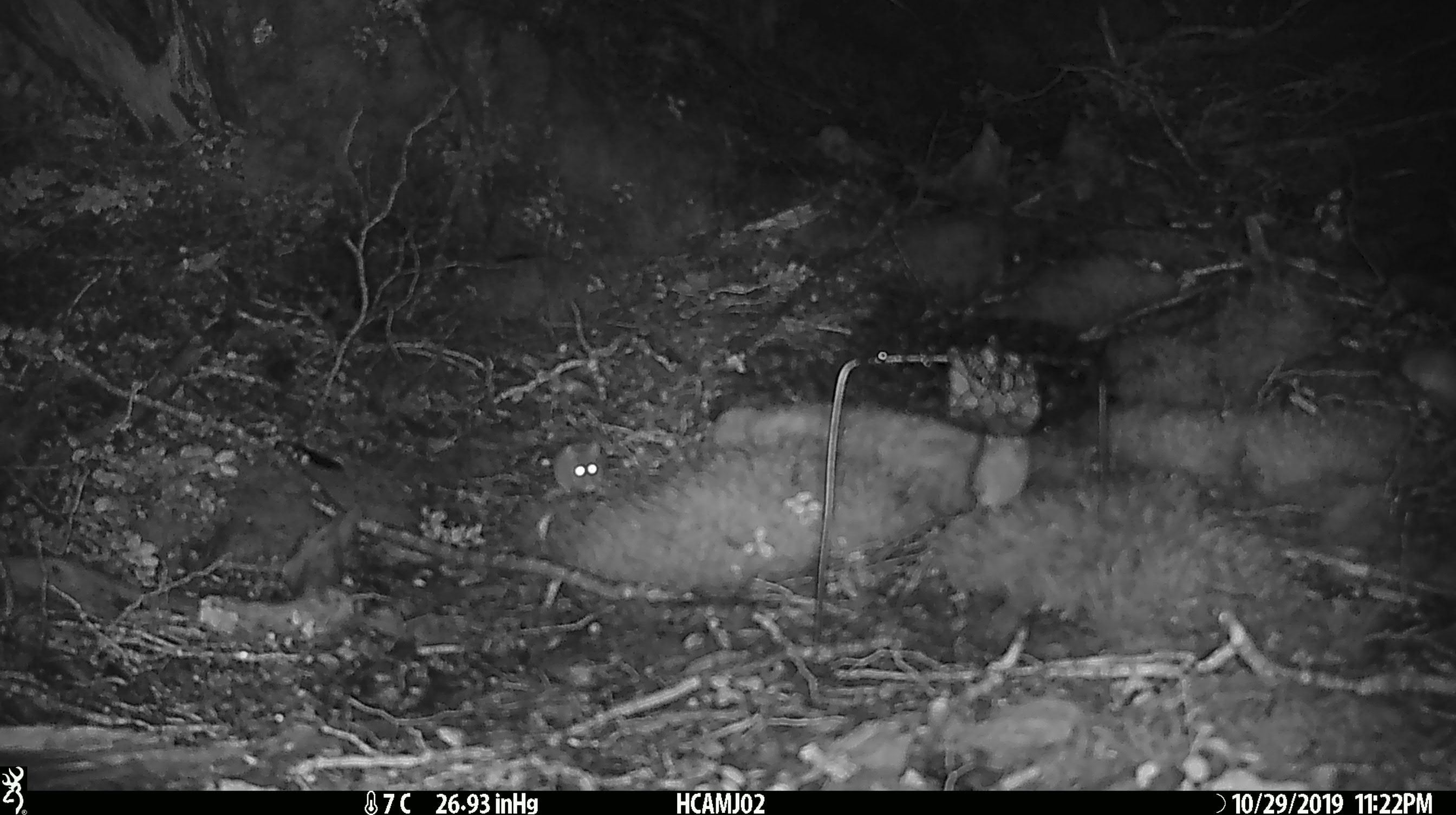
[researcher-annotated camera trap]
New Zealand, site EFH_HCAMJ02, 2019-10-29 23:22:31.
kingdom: Animalia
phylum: Chordata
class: Mammalia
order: Rodentia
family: Muridae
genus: Mus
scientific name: Mus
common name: mouse